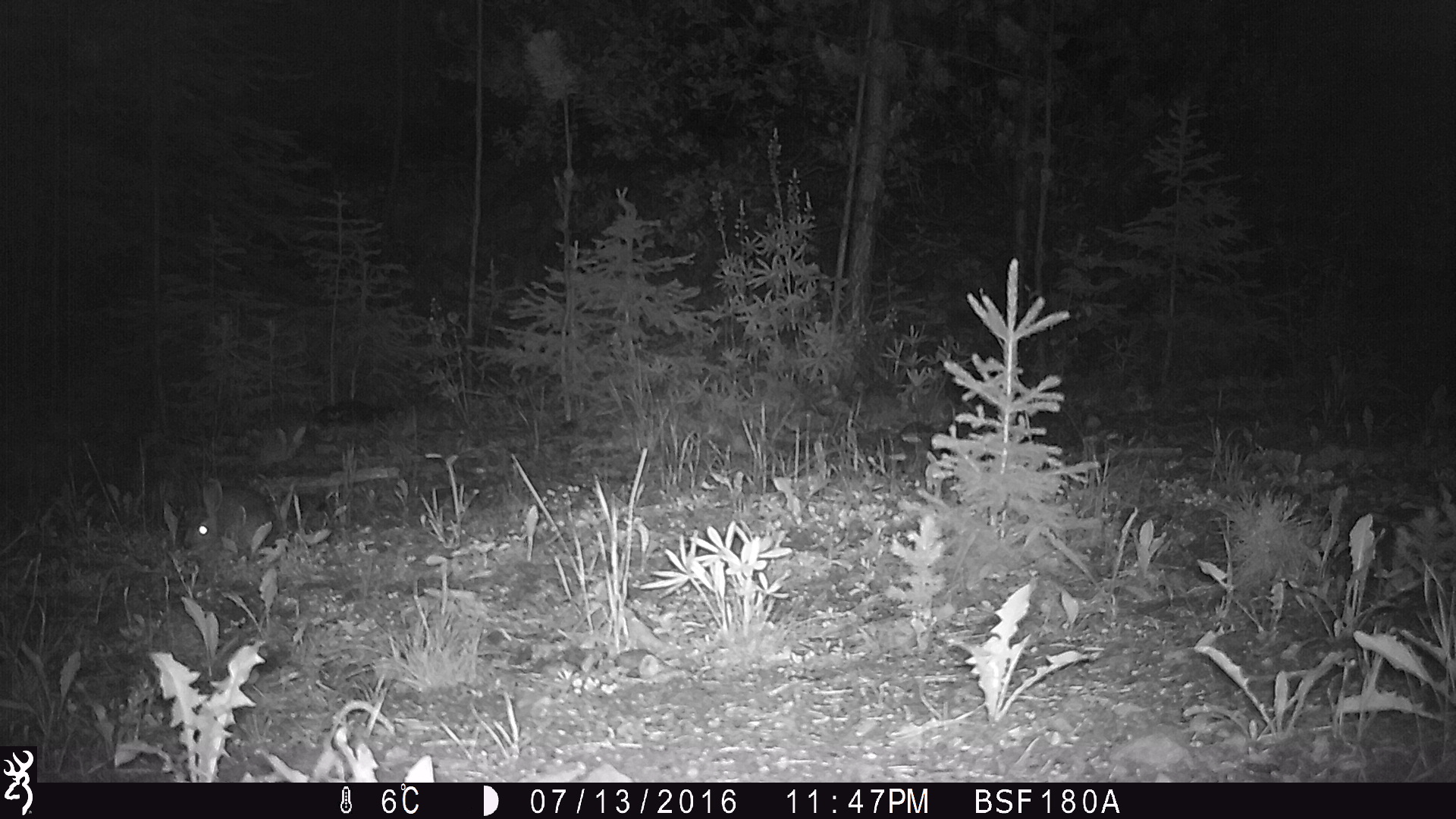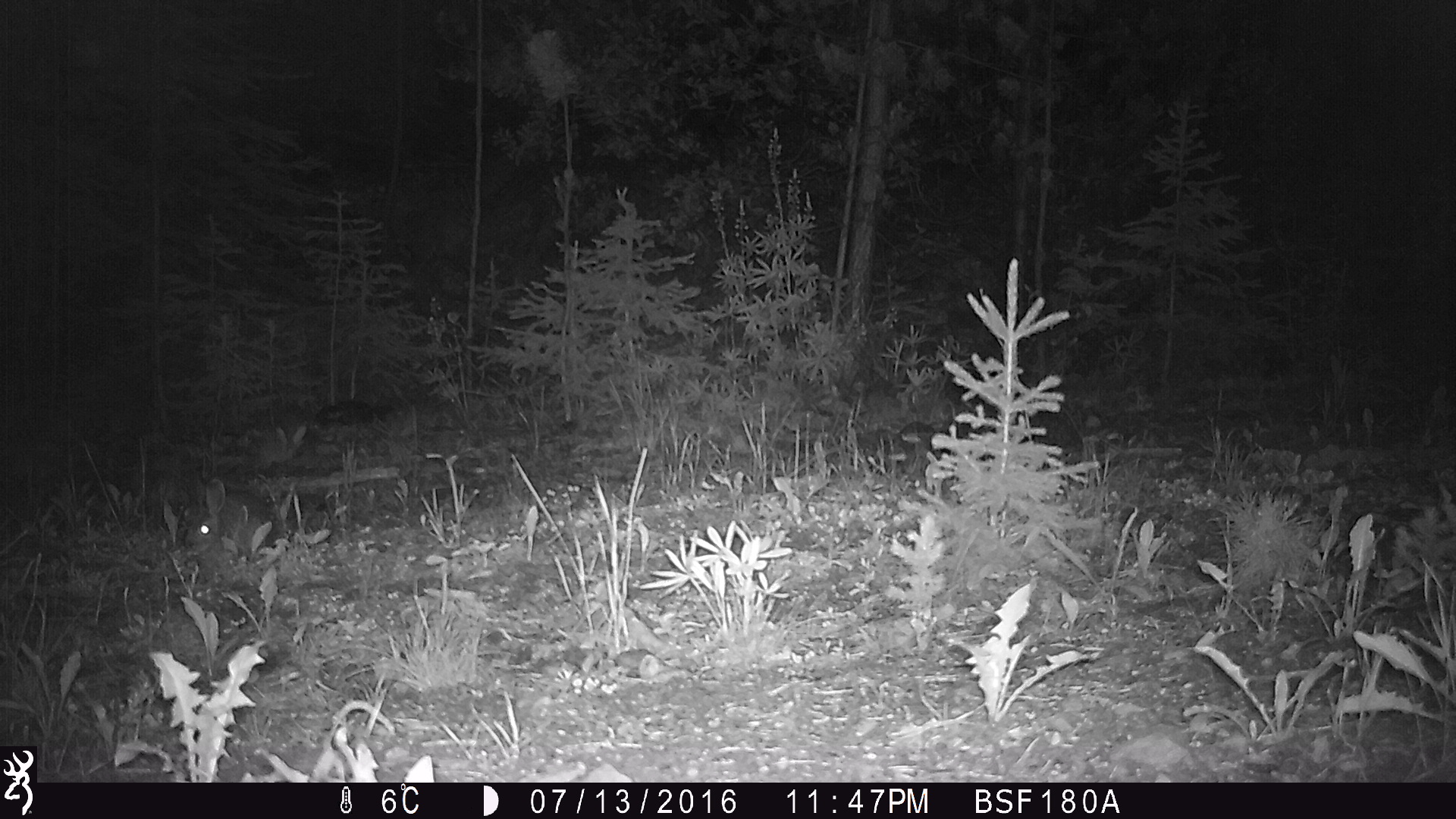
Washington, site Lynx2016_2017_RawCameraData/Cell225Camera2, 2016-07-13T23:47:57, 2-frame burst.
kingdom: Animalia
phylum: Chordata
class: Mammalia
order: Lagomorpha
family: Leporidae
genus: Lepus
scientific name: Lepus americanus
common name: snowshoe hare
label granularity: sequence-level